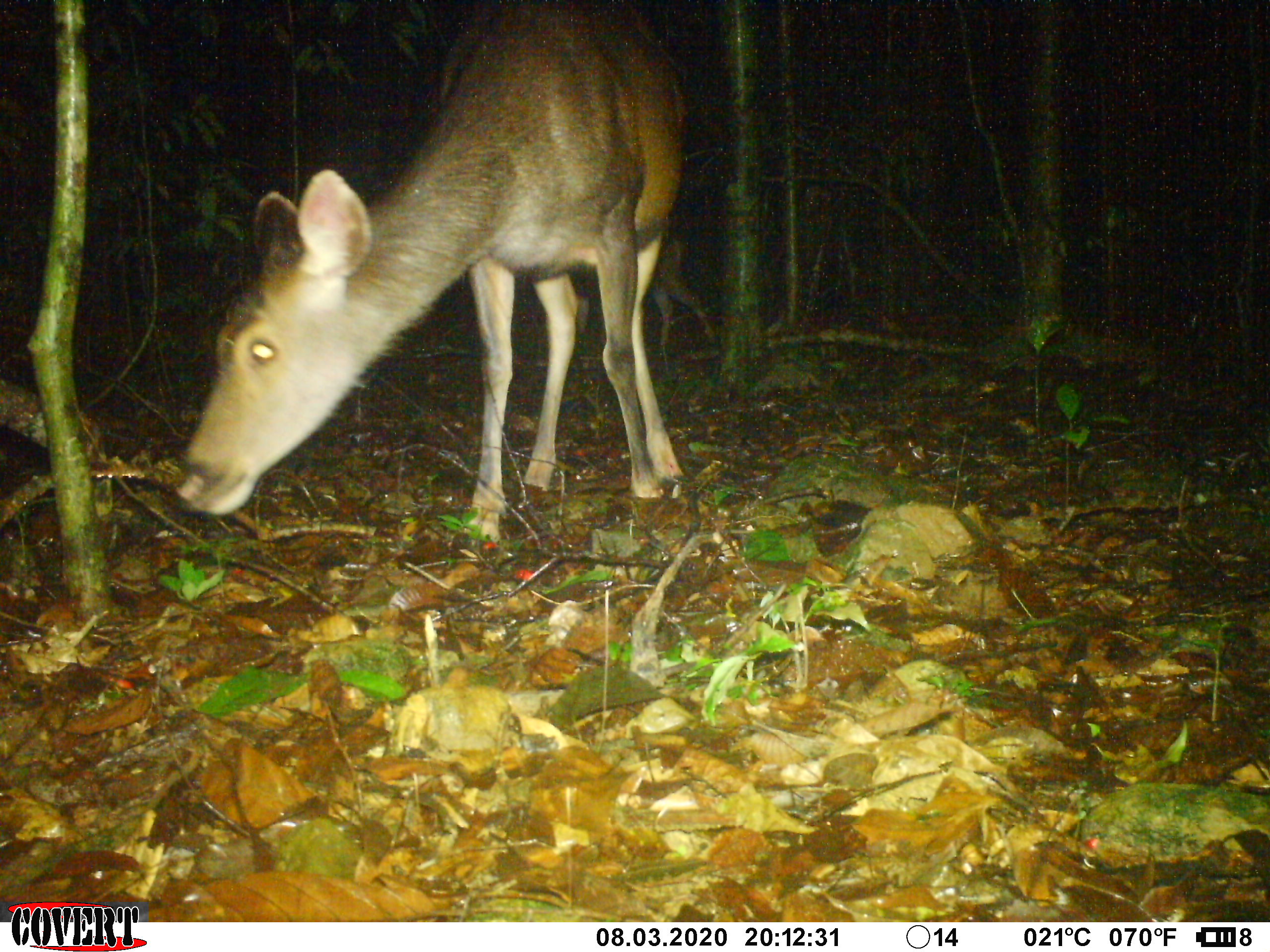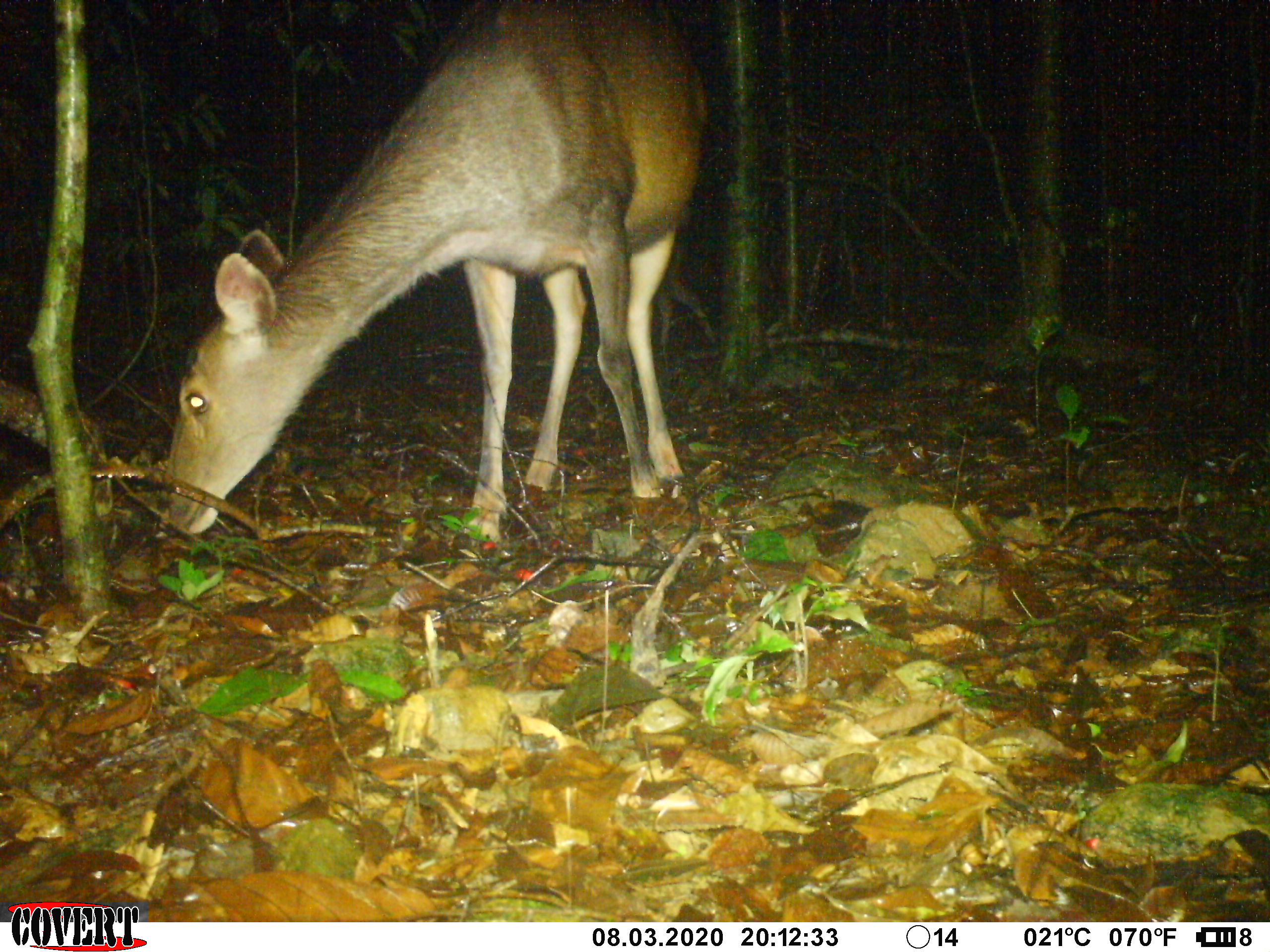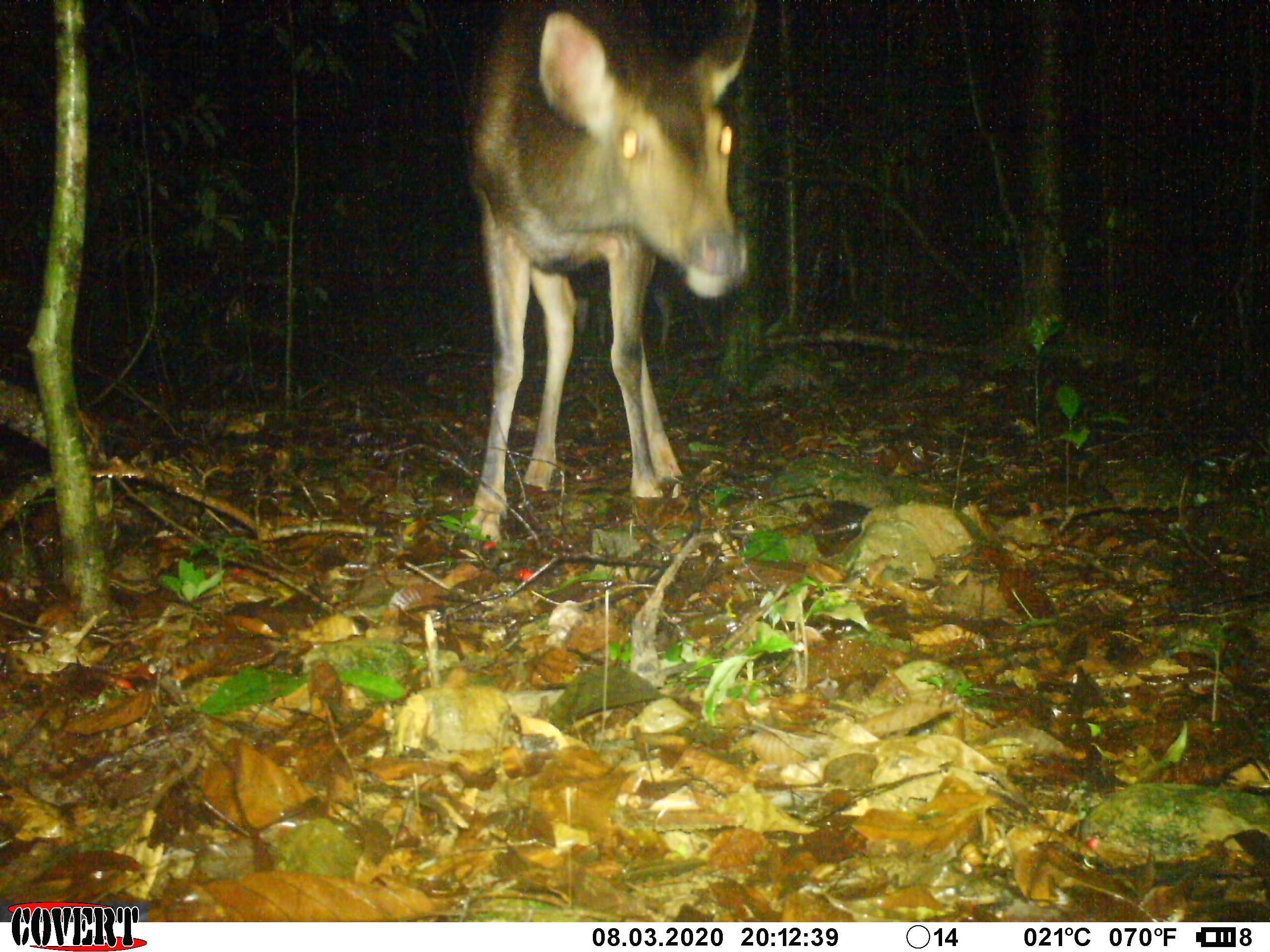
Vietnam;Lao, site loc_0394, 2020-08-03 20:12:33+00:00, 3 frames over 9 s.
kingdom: Animalia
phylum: Chordata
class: Mammalia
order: Artiodactyla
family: Cervidae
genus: Rusa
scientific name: Rusa unicolor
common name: sambar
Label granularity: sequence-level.